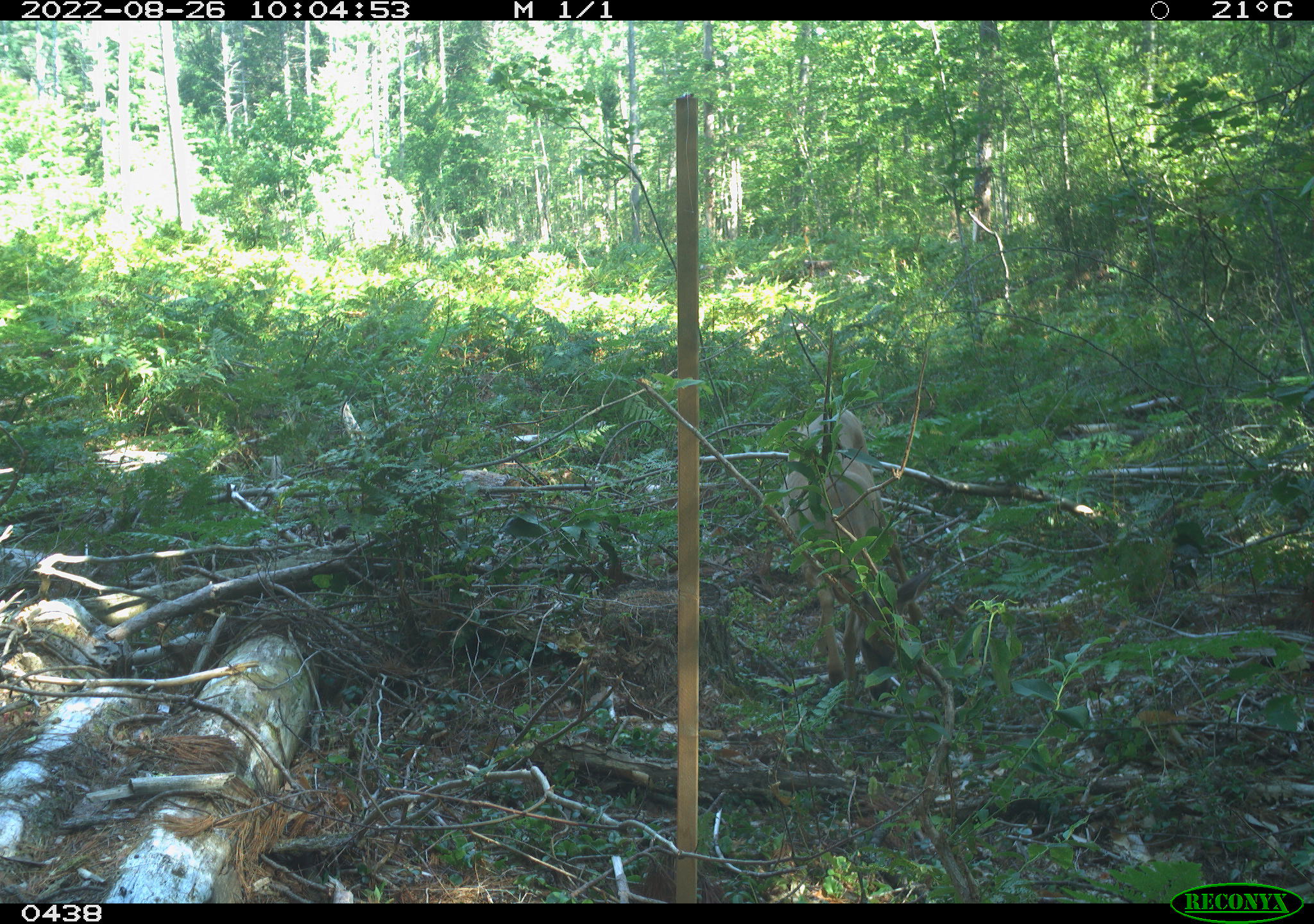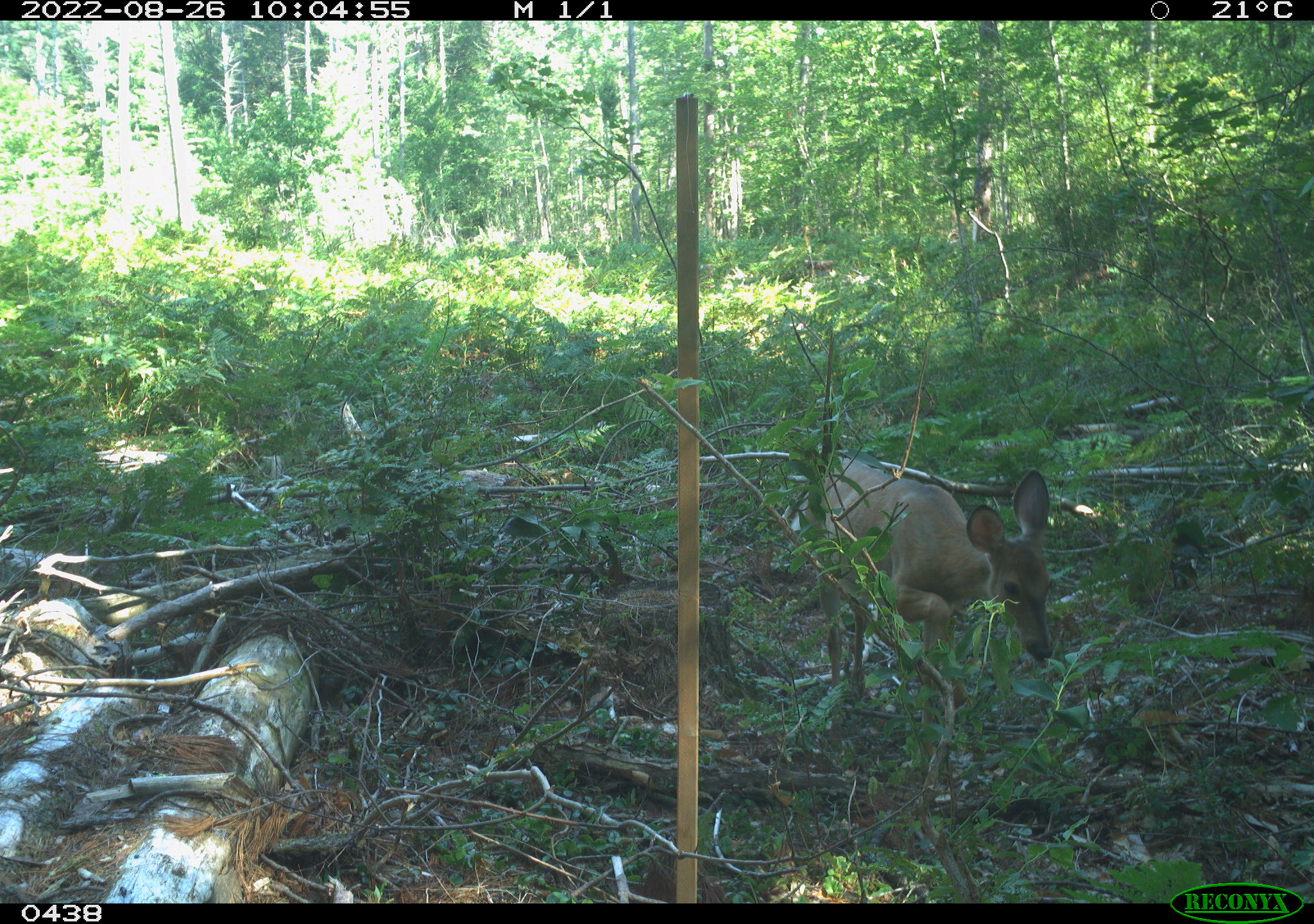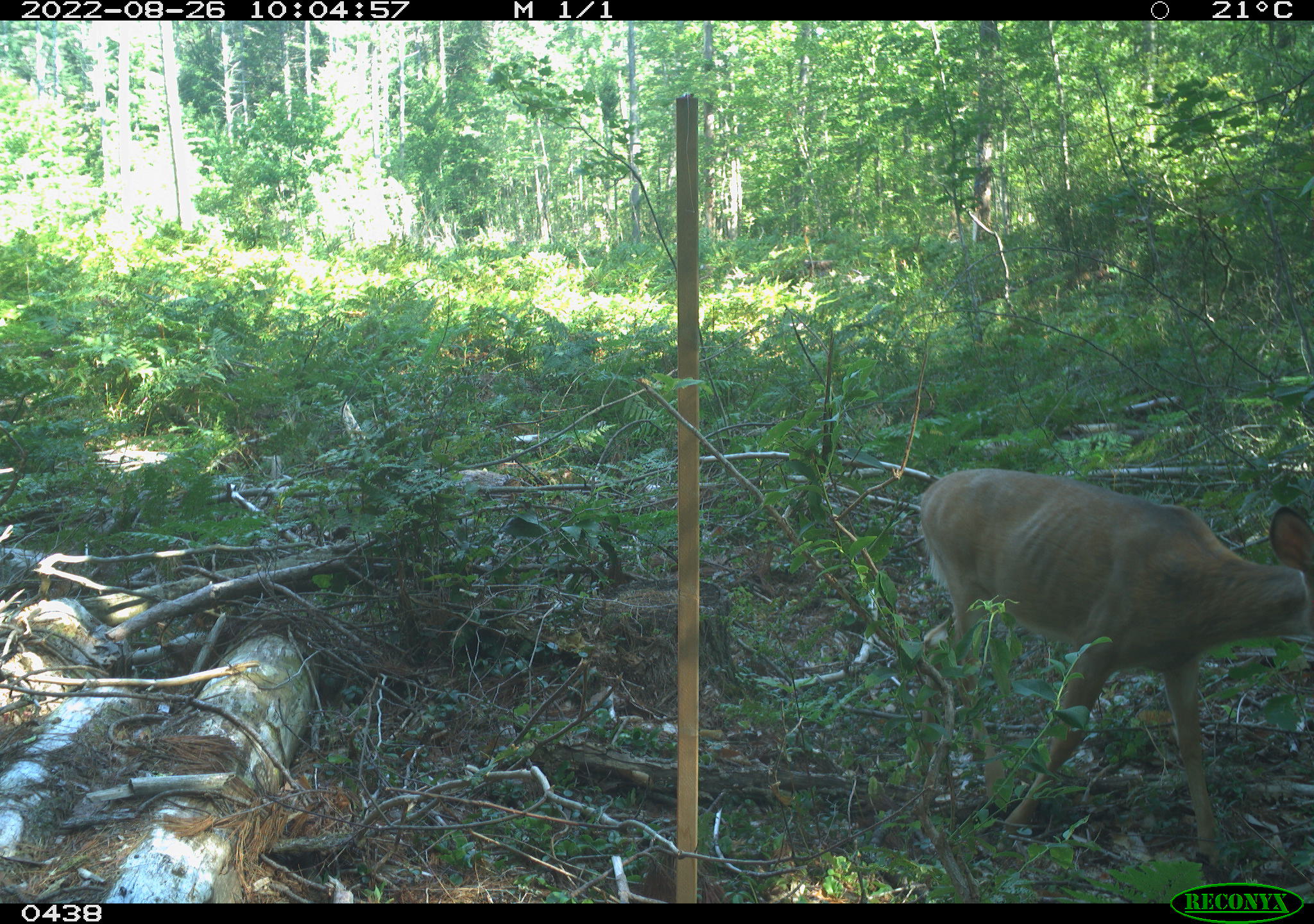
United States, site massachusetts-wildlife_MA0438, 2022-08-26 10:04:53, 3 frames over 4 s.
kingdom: Animalia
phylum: Chordata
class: Mammalia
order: Artiodactyla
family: Cervidae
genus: Odocoileus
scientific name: Odocoileus virginianus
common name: white-tailed deer